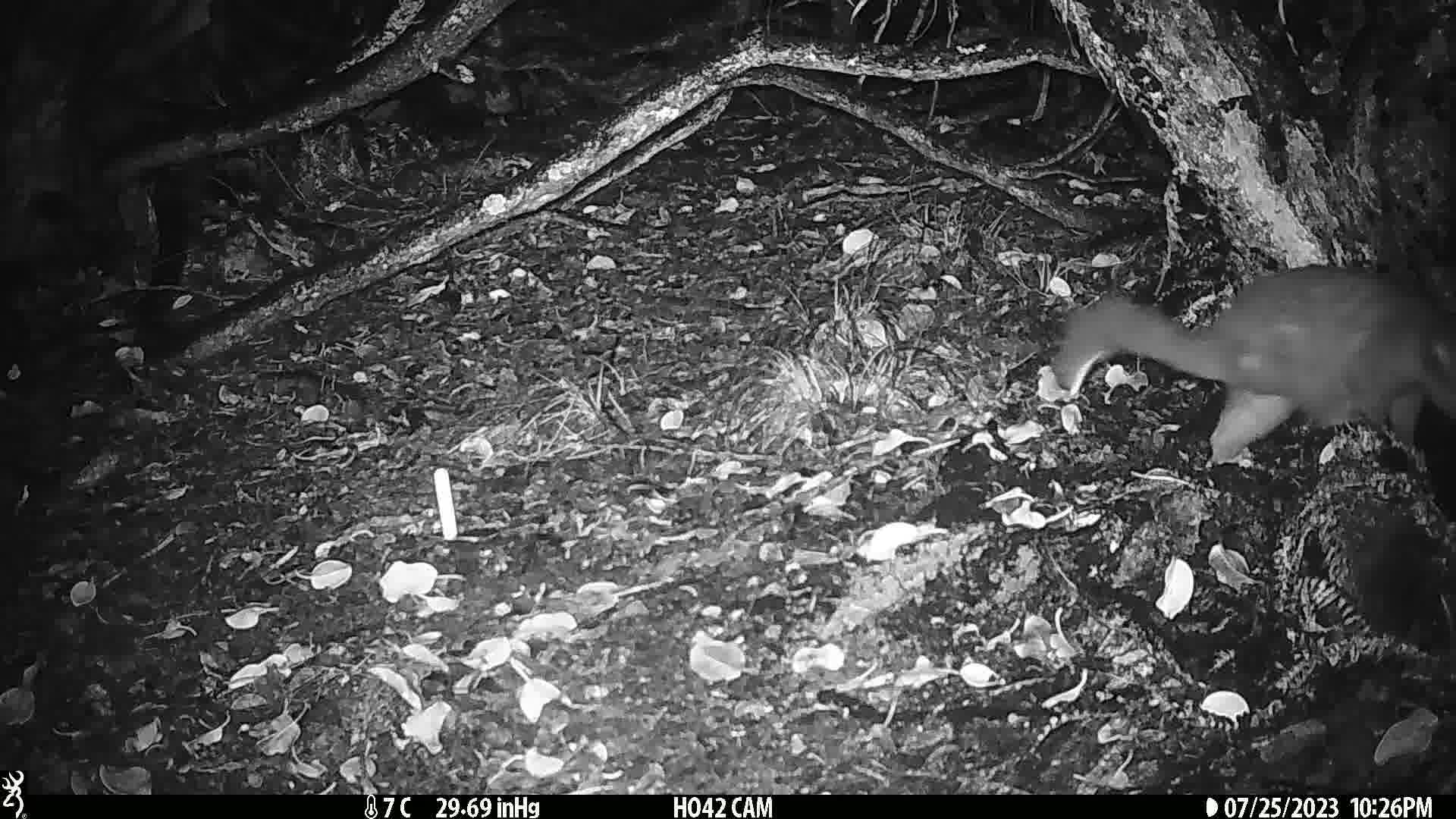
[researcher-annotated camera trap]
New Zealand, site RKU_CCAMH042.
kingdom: Animalia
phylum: Chordata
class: Mammalia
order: Diprotodontia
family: Phalangeridae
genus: Trichosurus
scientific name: Trichosurus vulpecula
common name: common brushtail possum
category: possum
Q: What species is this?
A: Possum (common brushtail possum) (Trichosurus vulpecula).